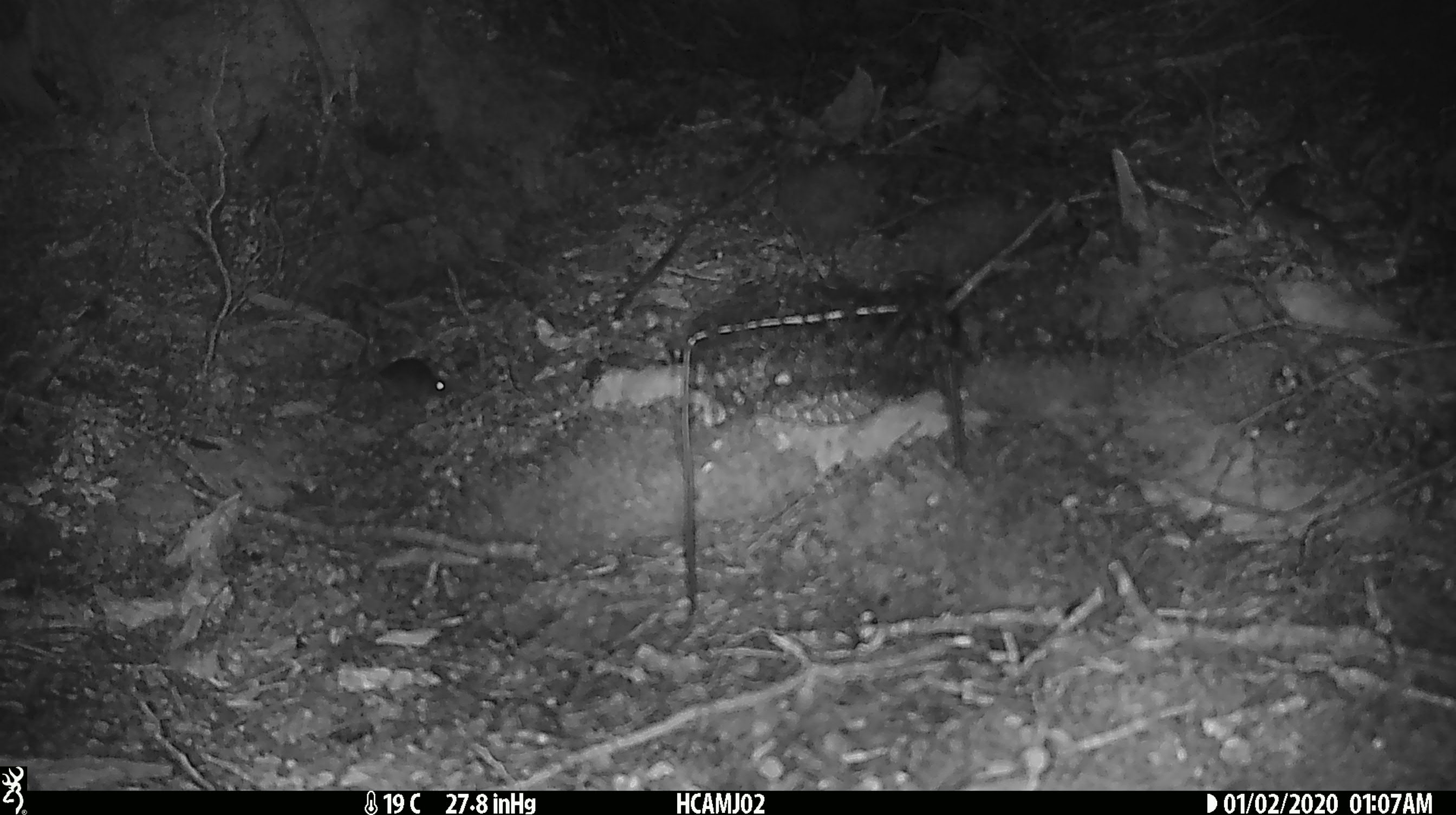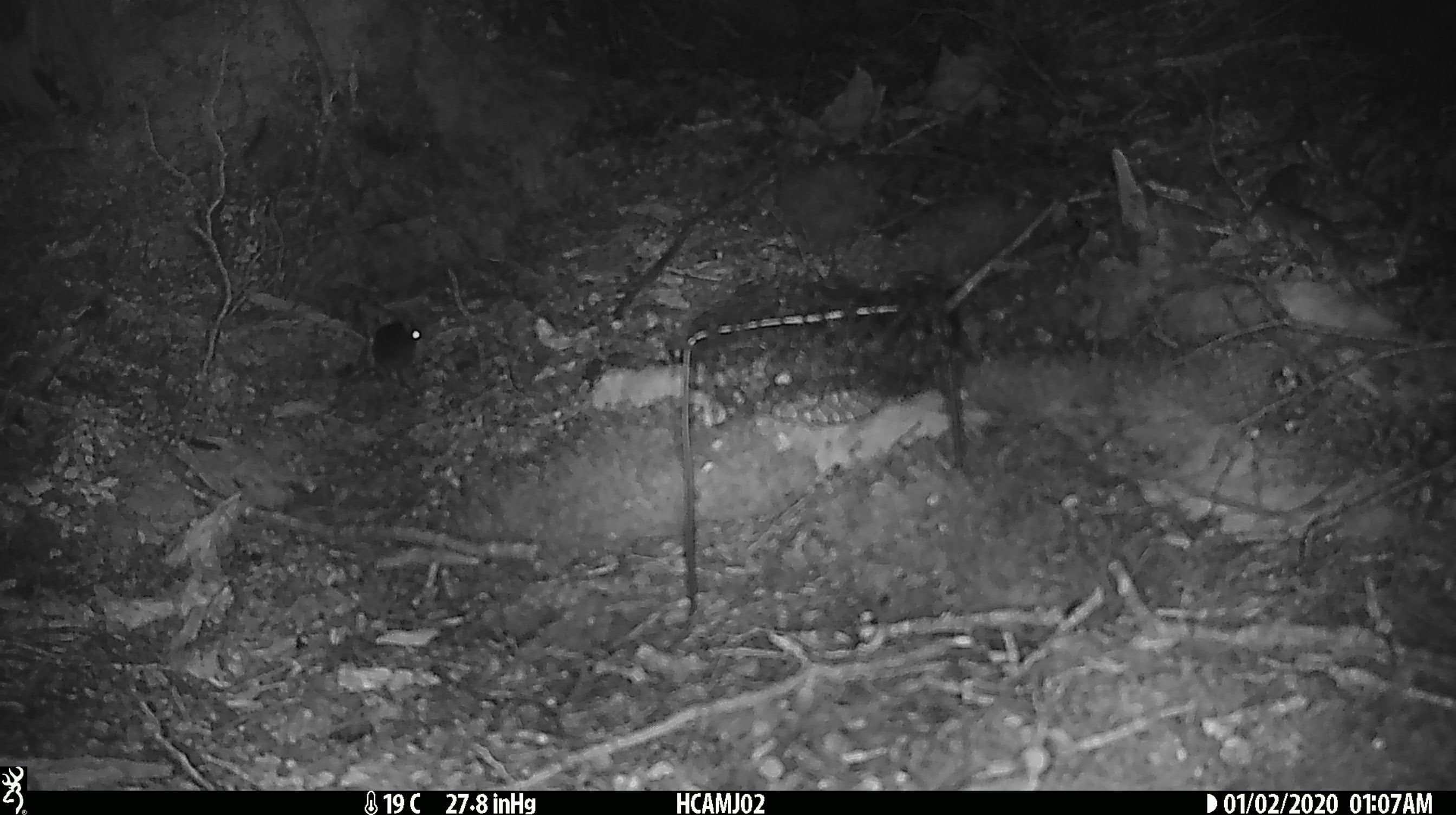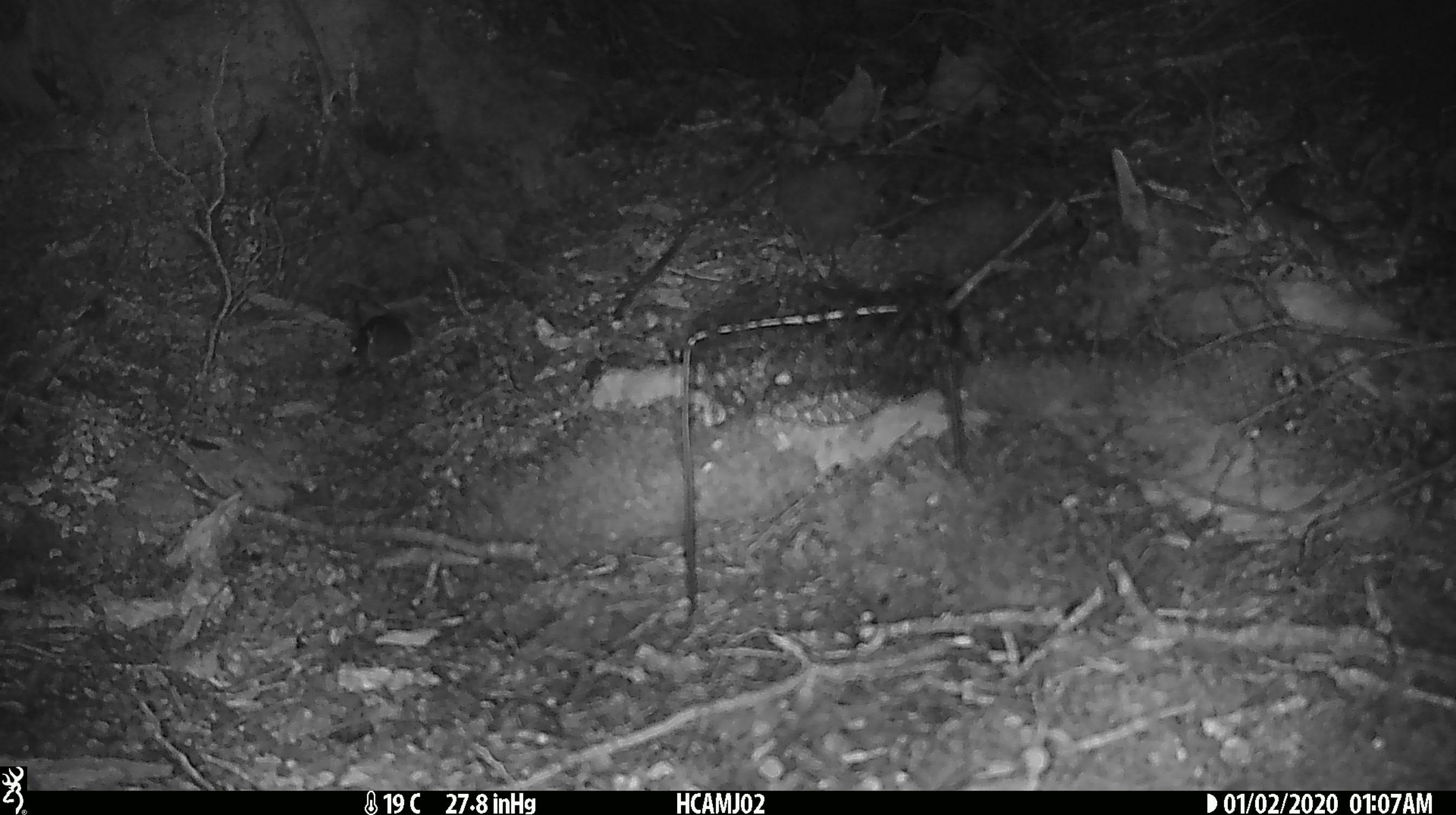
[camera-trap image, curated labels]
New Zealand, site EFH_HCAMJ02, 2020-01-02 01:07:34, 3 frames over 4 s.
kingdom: Animalia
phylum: Chordata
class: Mammalia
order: Rodentia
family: Muridae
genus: Mus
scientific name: Mus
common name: mouse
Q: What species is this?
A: Mouse (Mus).